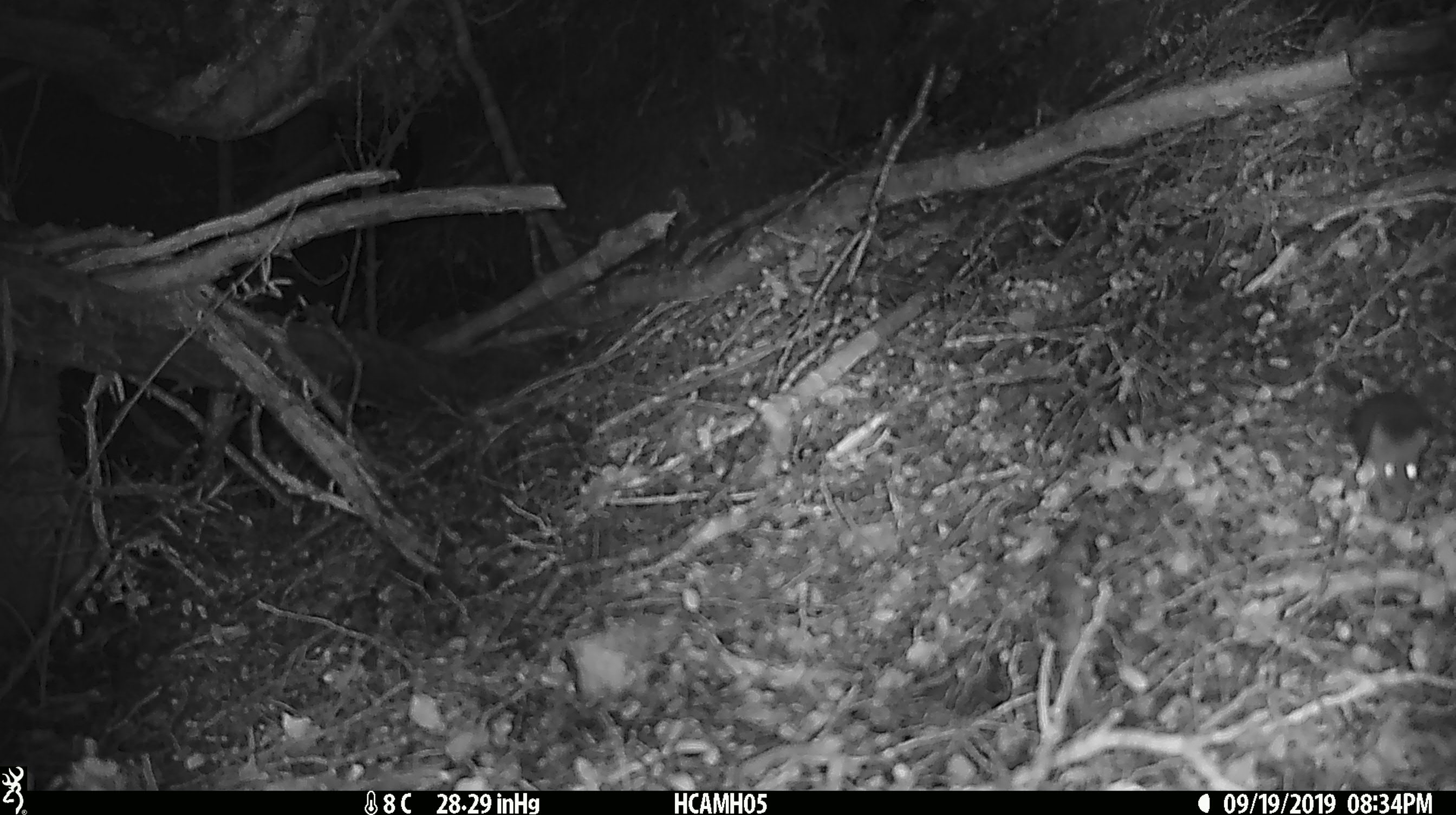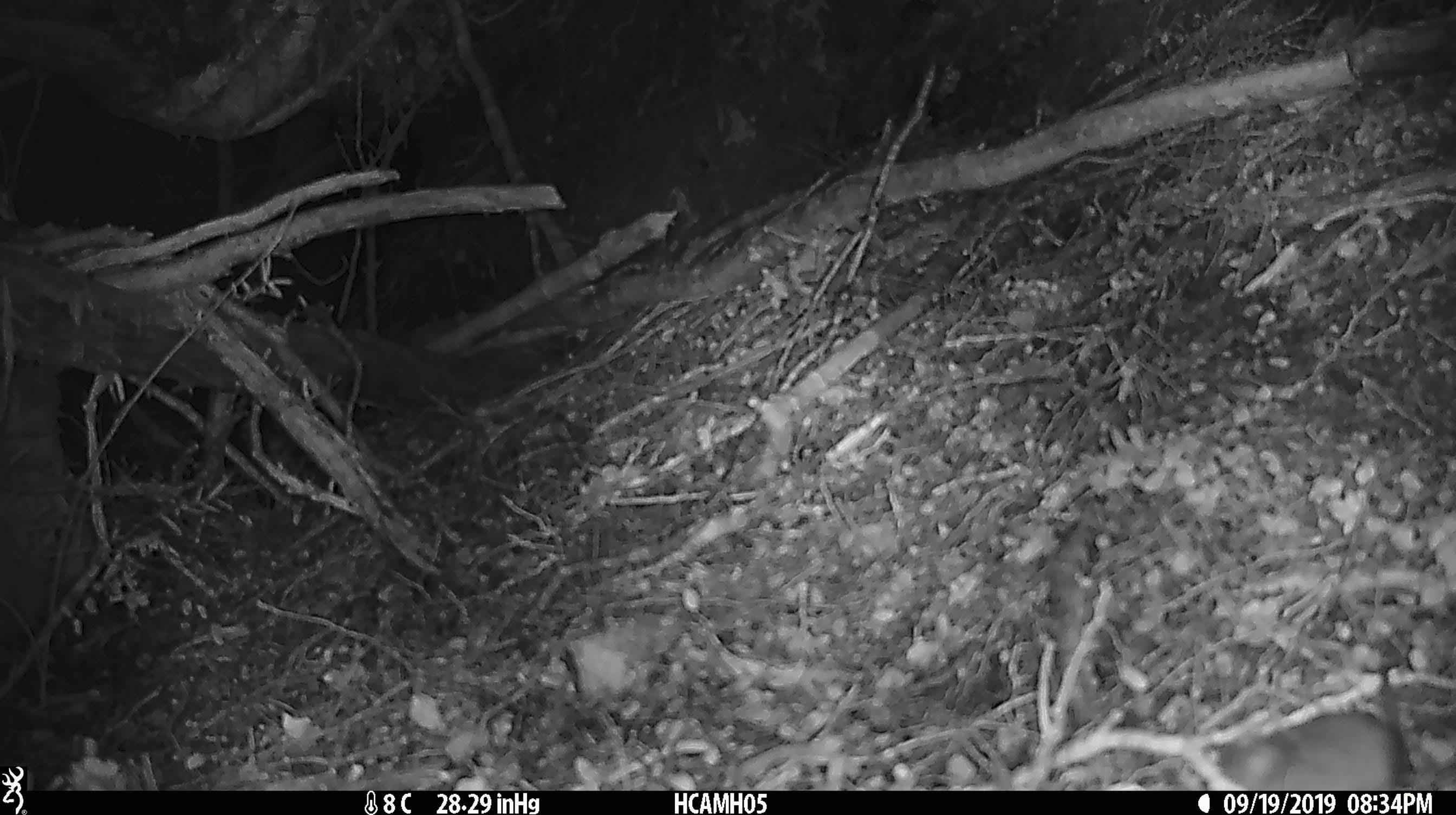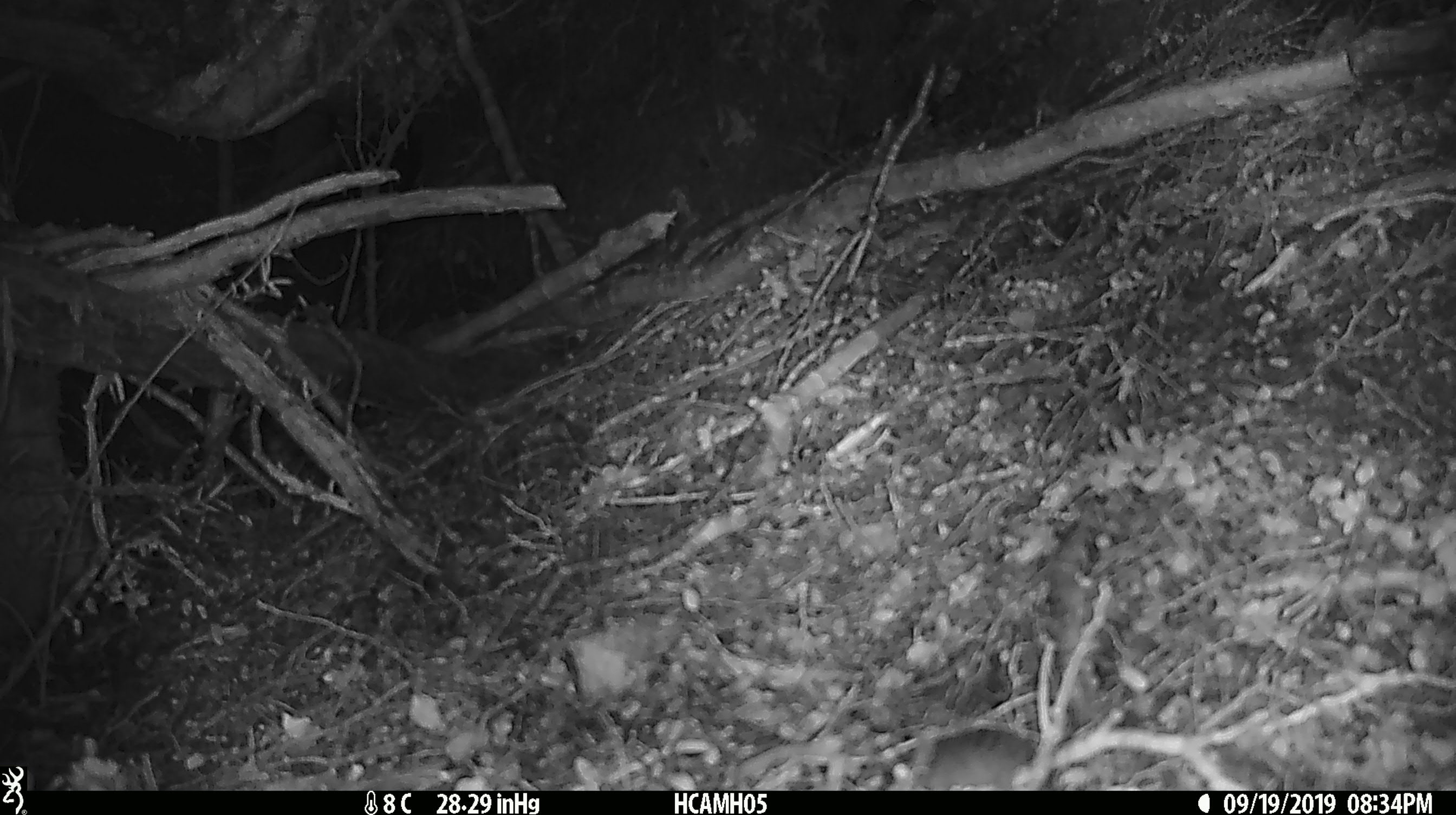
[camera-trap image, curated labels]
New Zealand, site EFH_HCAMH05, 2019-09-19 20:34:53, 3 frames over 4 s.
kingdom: Animalia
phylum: Chordata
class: Mammalia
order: Rodentia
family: Muridae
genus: Mus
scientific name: Mus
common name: mouse